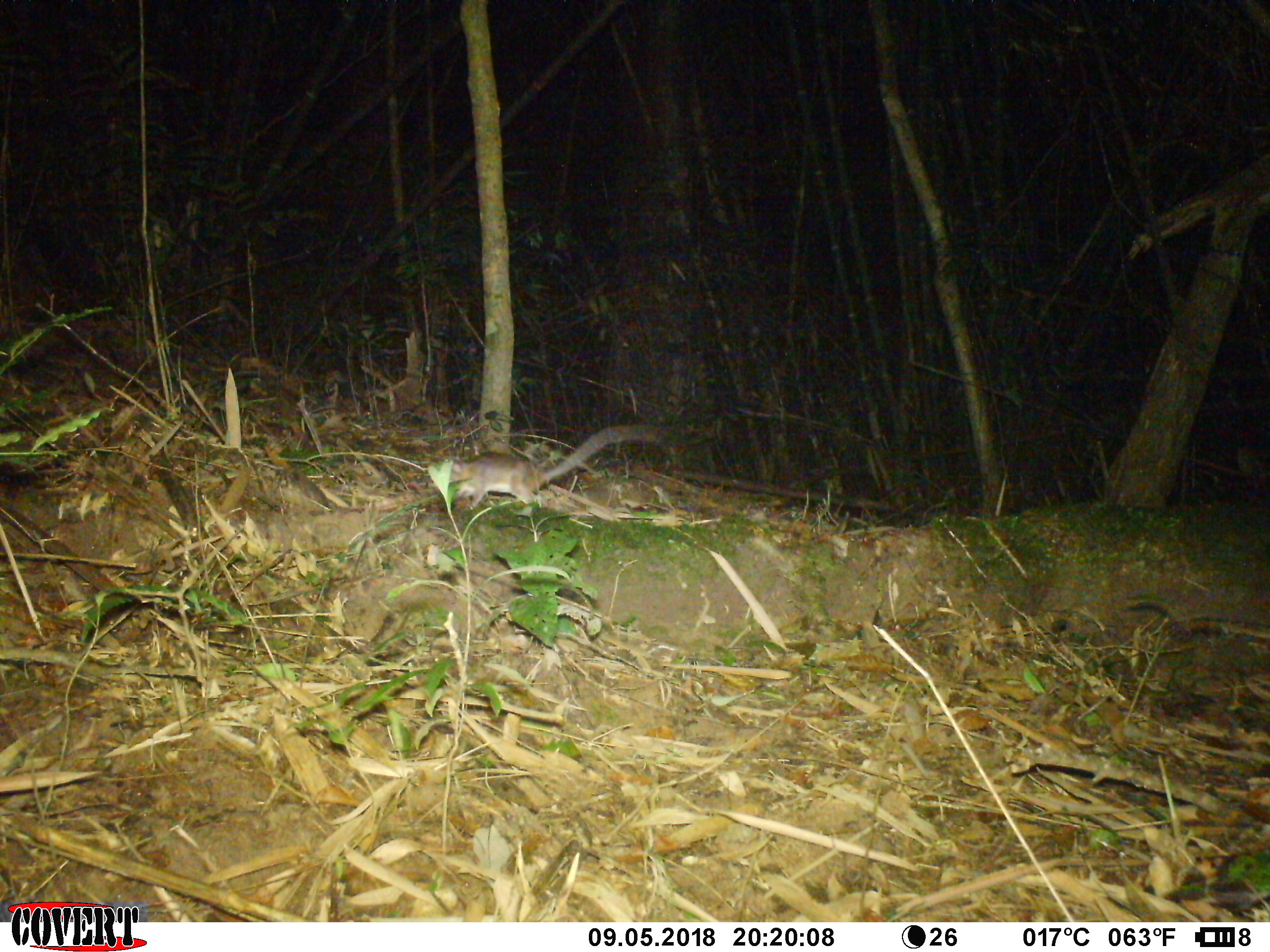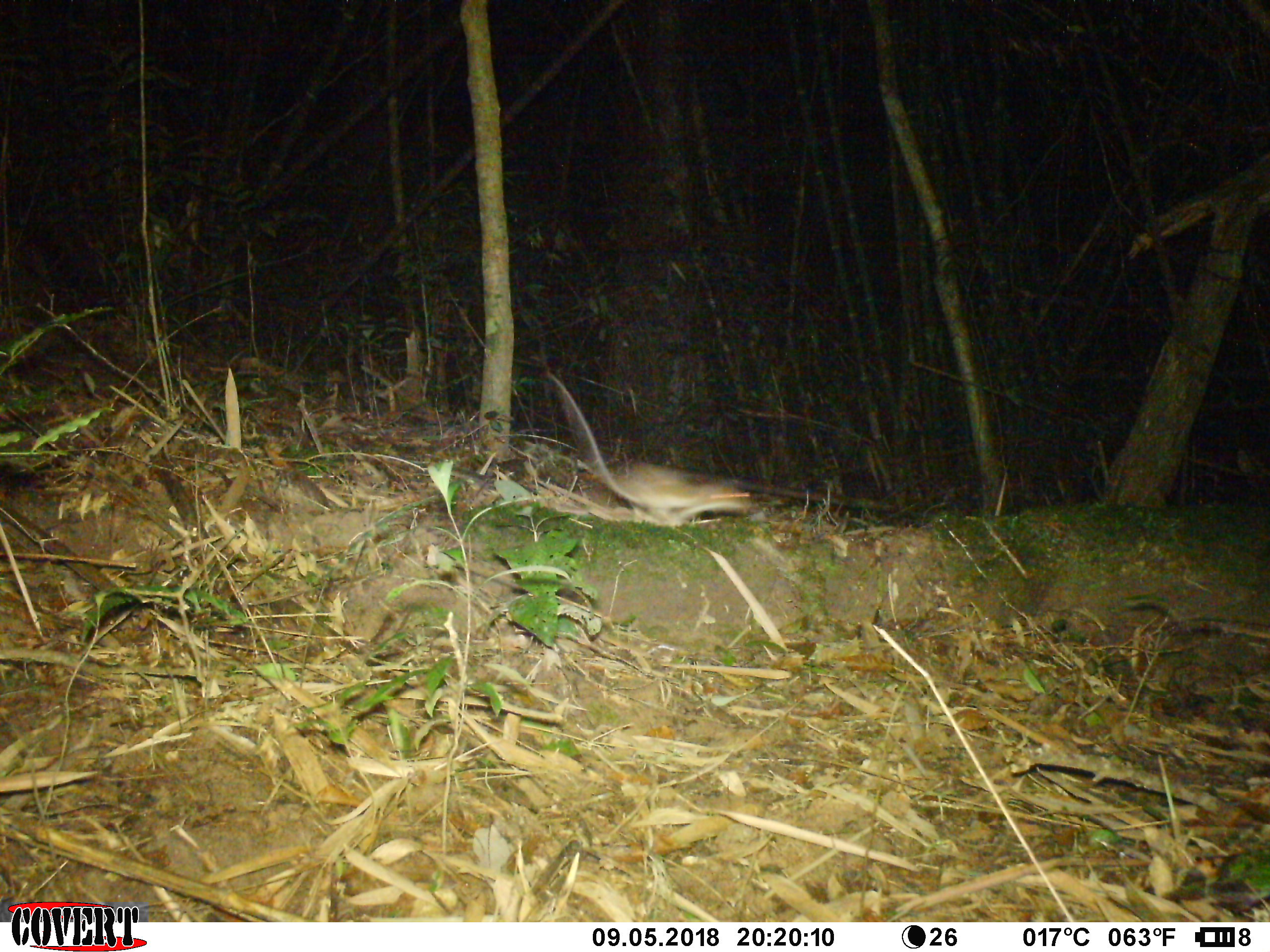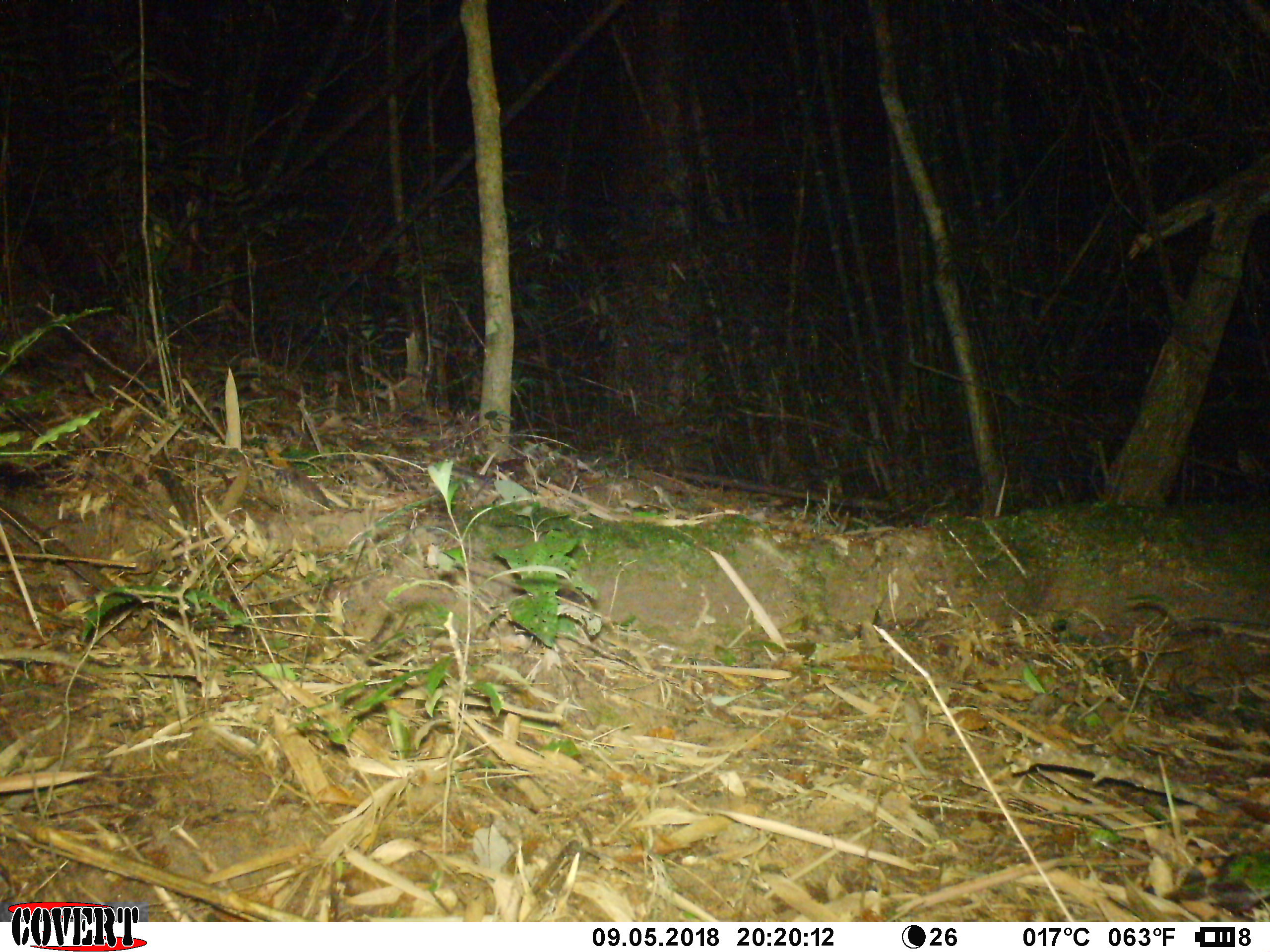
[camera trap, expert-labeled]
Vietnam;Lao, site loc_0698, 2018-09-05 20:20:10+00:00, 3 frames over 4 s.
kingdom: Animalia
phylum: Chordata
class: Mammalia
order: Rodentia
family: Muridae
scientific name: Muridae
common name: old-world mice and rats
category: unidentified murid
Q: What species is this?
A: Unidentified murid (old-world mice and rats) (Muridae).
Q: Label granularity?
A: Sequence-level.